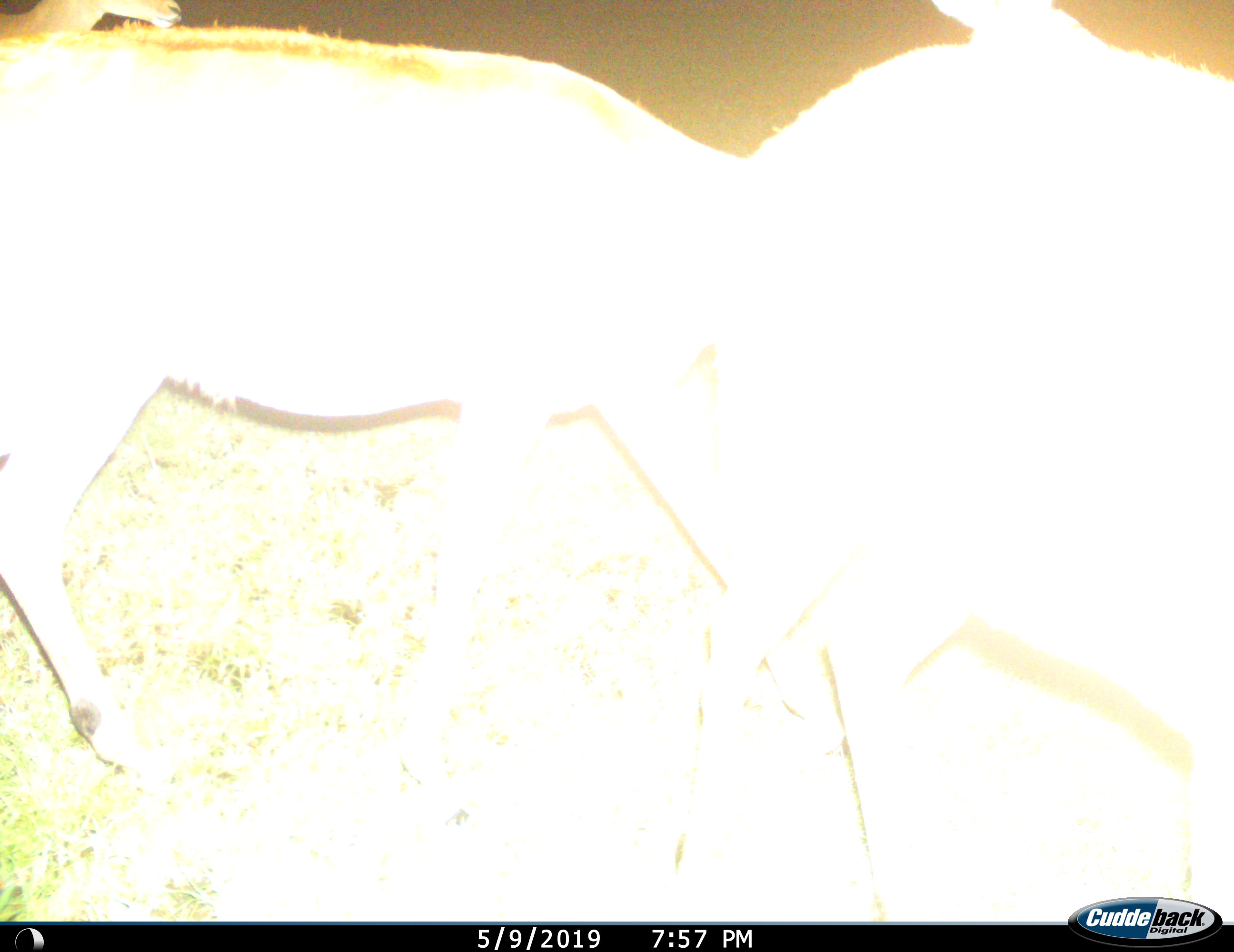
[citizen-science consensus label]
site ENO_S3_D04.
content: unidentified animal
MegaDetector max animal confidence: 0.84